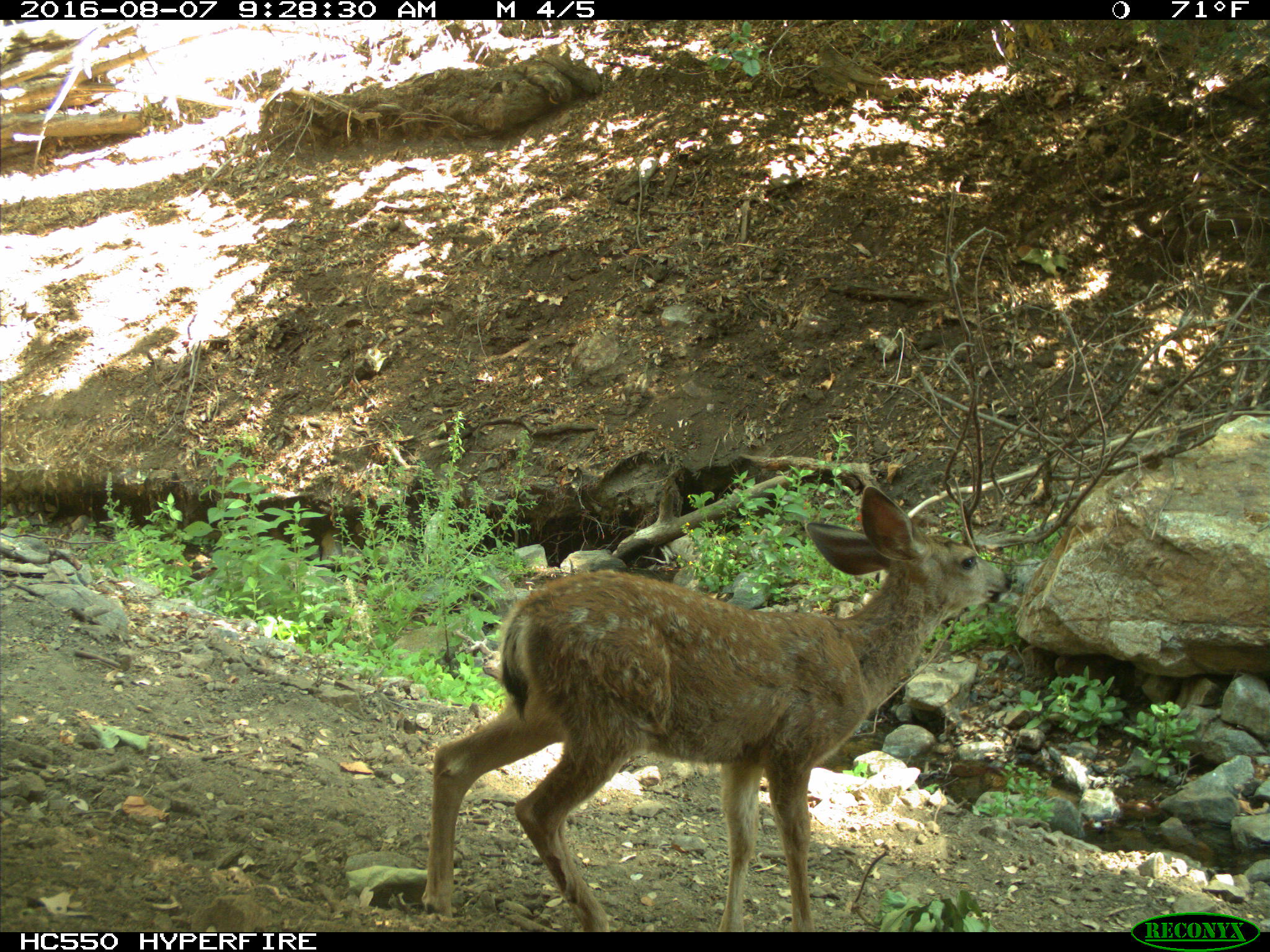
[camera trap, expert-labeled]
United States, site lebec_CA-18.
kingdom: Animalia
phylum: Chordata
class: Mammalia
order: Artiodactyla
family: Cervidae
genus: Odocoileus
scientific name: Odocoileus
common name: deer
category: unidentified deer